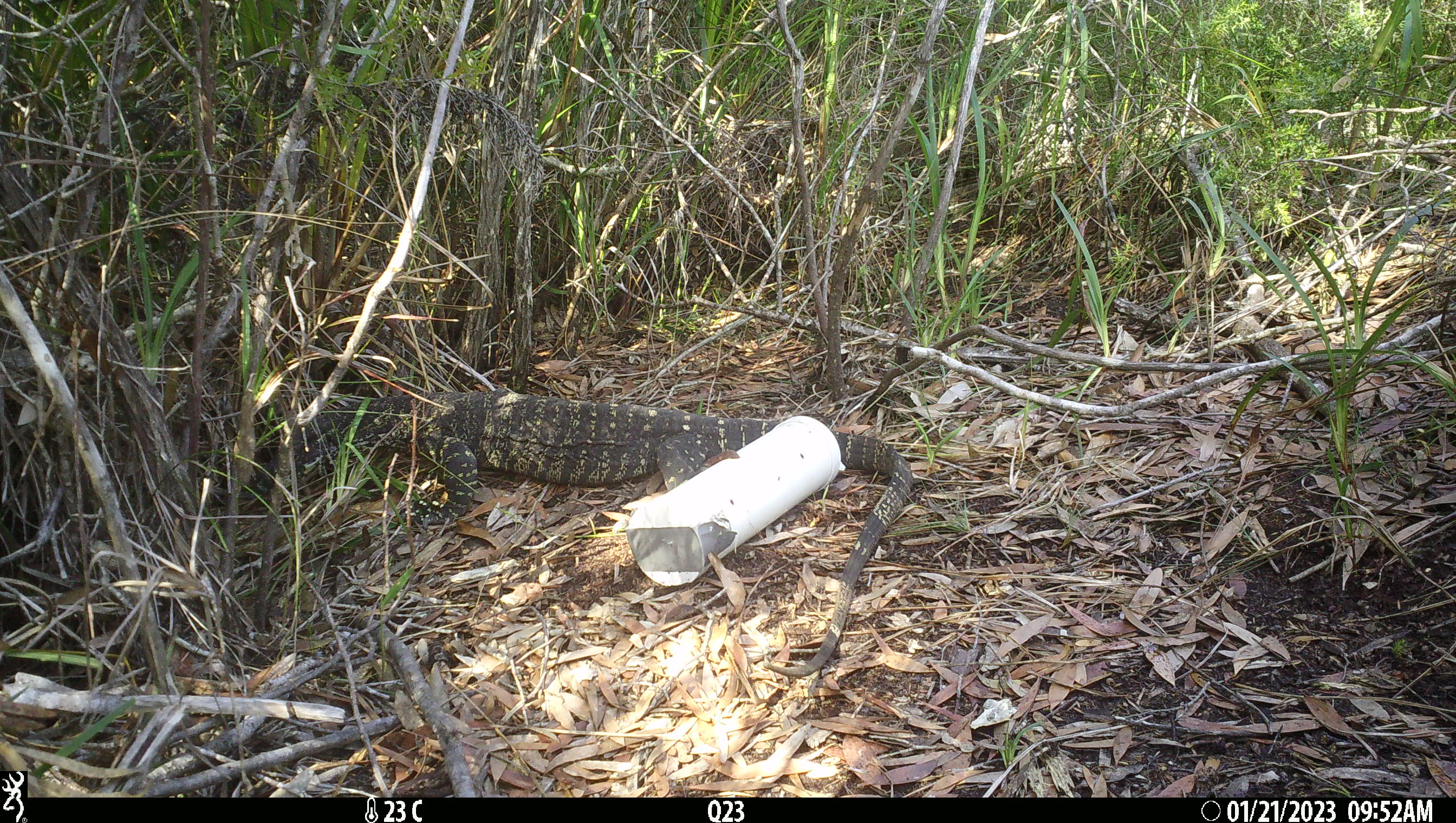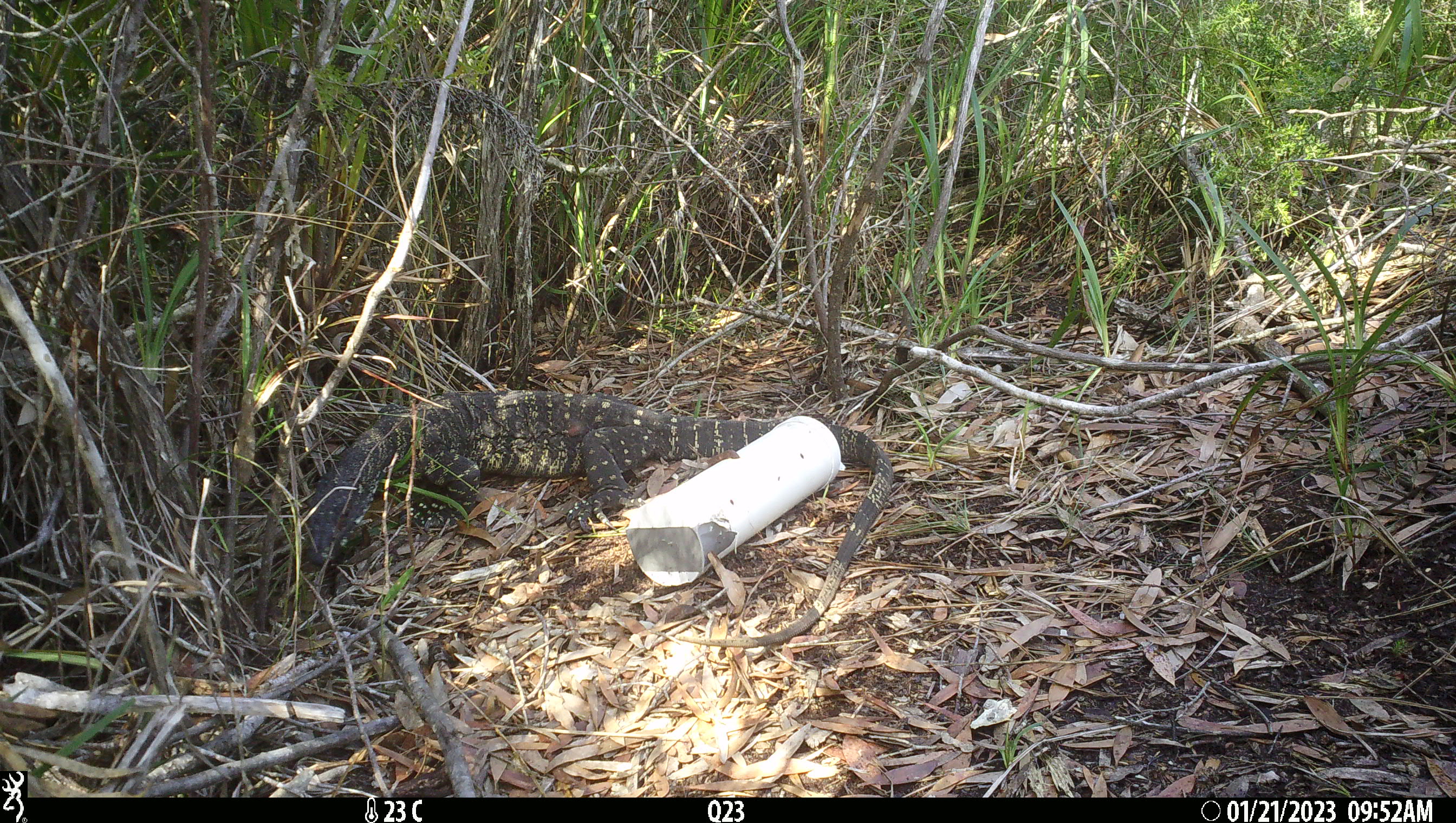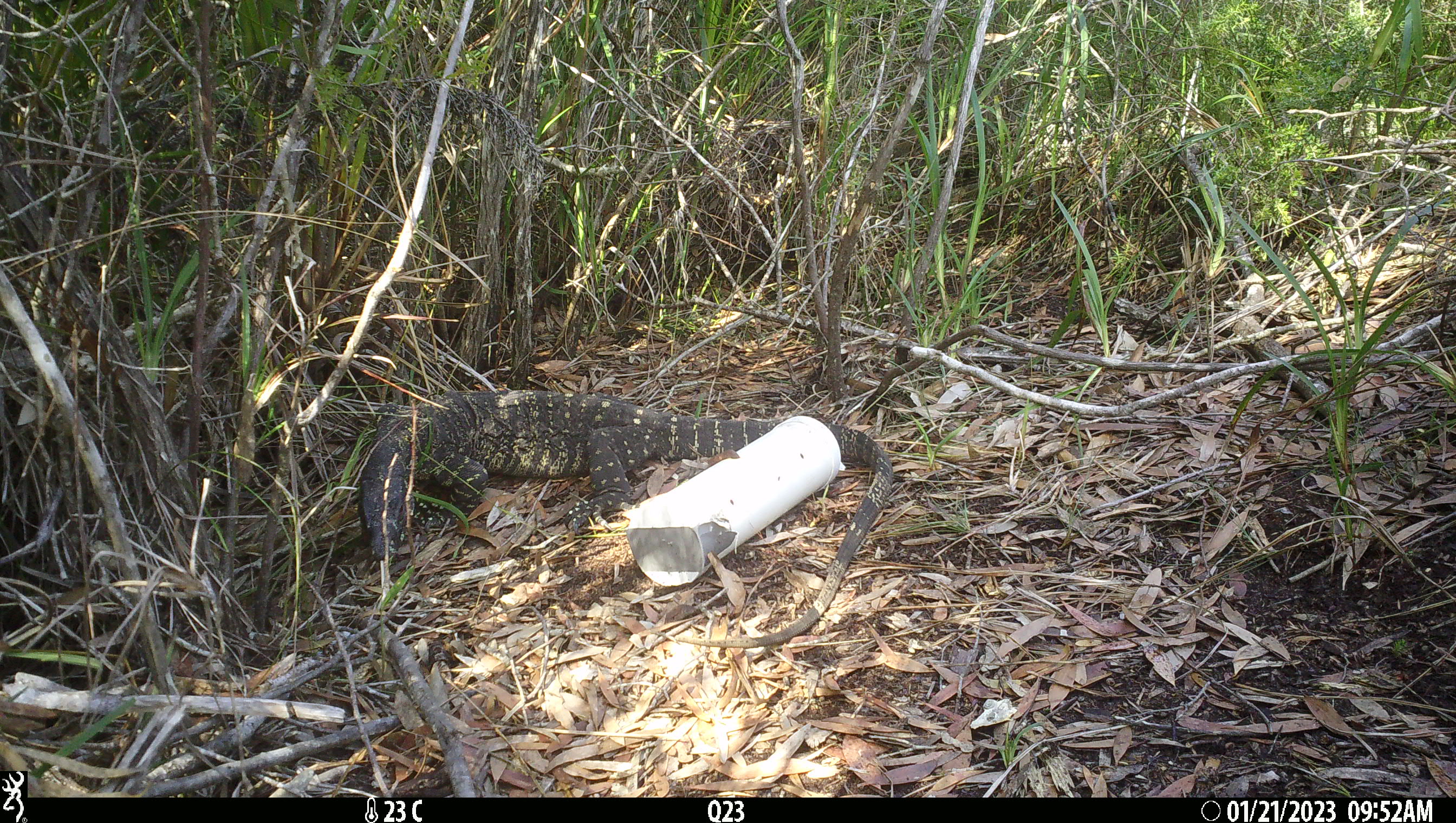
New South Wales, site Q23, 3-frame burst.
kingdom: Animalia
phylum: Chordata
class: Reptilia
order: Squamata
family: Varanidae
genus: Varanus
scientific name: Varanus varius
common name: lace monitor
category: goanna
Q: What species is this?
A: Goanna (lace monitor) (Varanus varius).